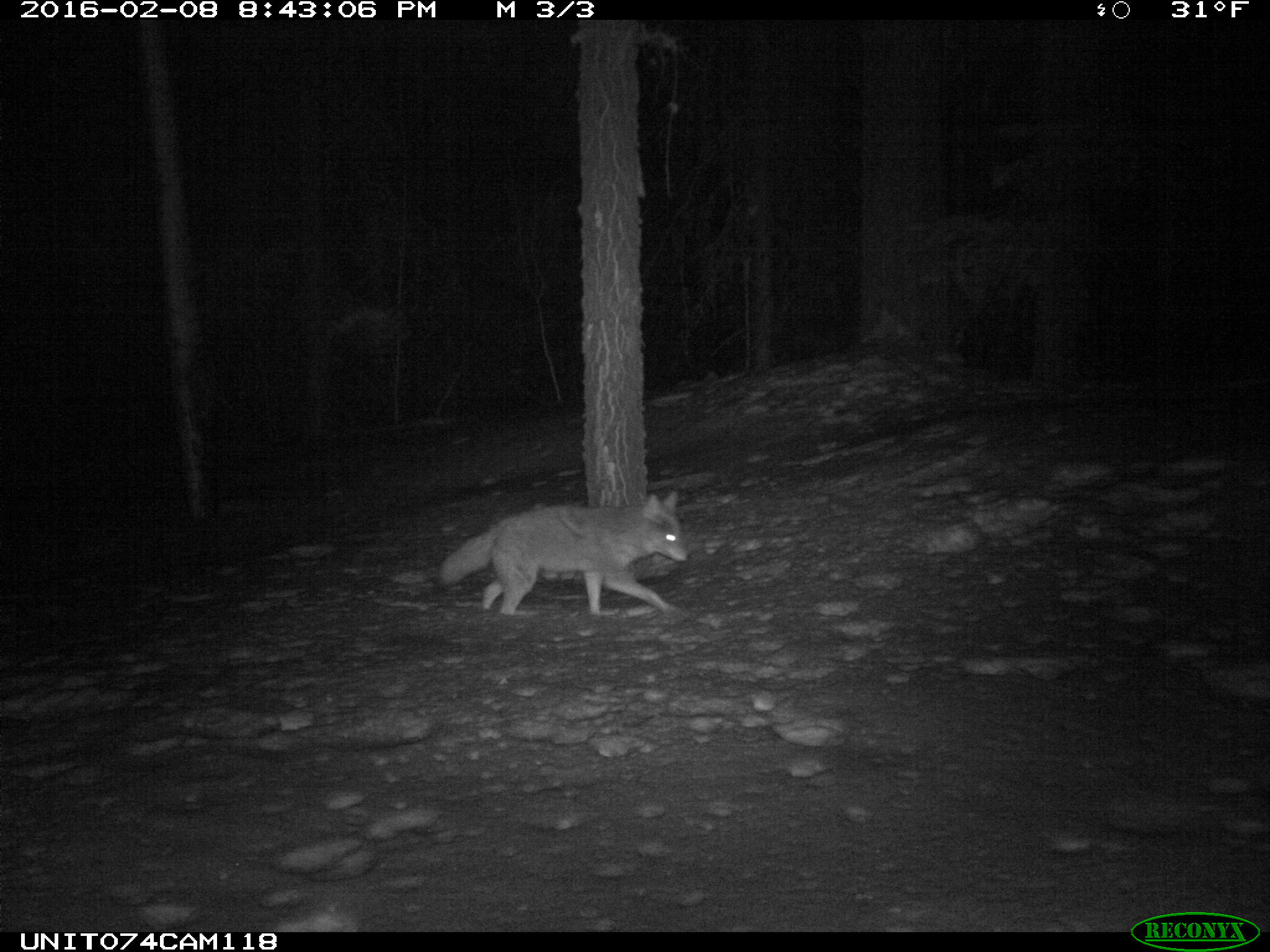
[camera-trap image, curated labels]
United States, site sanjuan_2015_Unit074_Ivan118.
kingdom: Animalia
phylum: Chordata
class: Mammalia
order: Carnivora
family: Canidae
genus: Canis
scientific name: Canis latrans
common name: coyote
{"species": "Canis latrans (coyote)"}